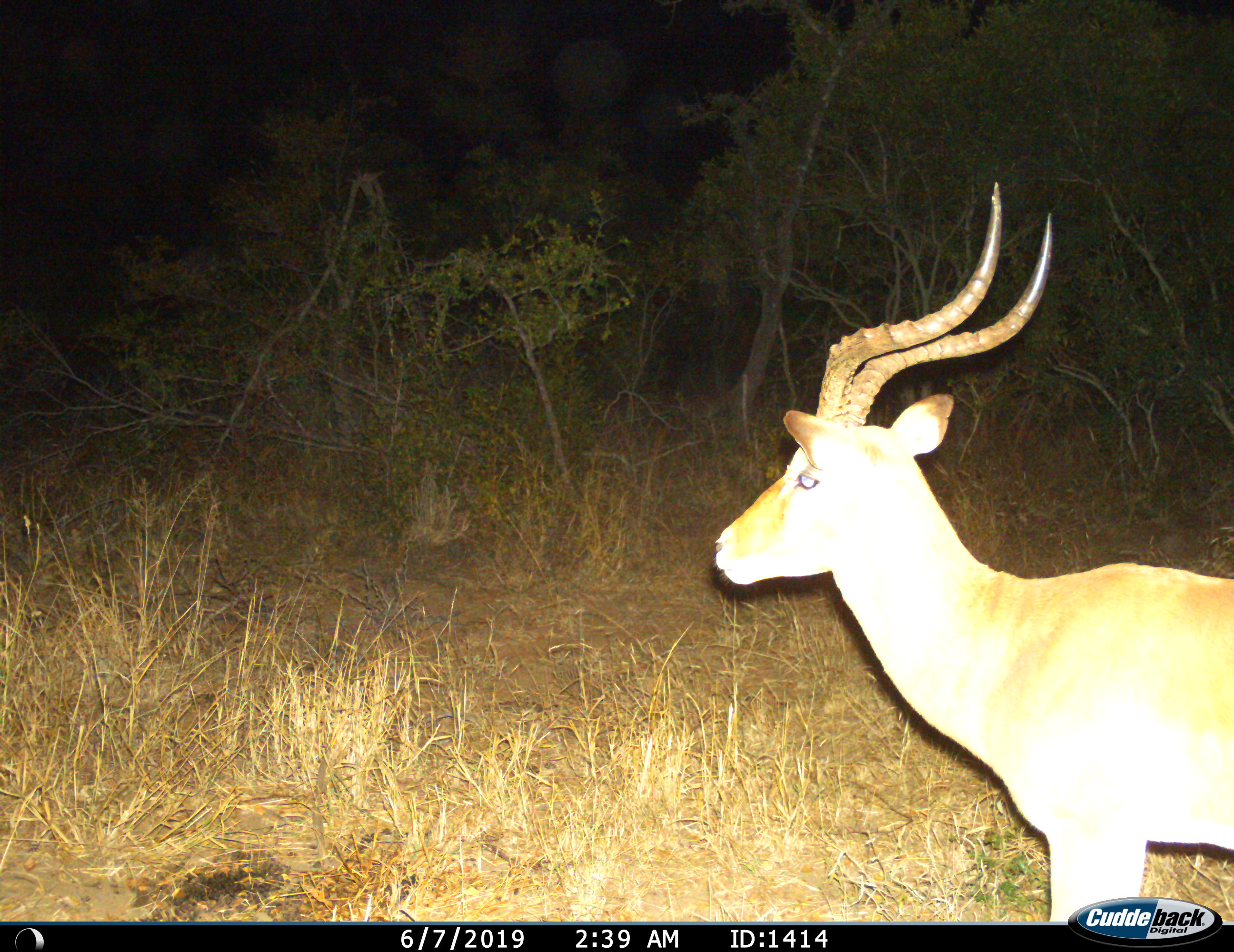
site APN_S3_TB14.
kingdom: Animalia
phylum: Chordata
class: Mammalia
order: Artiodactyla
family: Bovidae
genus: Aepyceros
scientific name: Aepyceros melampus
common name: impala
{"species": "impala (Aepyceros melampus)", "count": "1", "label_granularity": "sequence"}